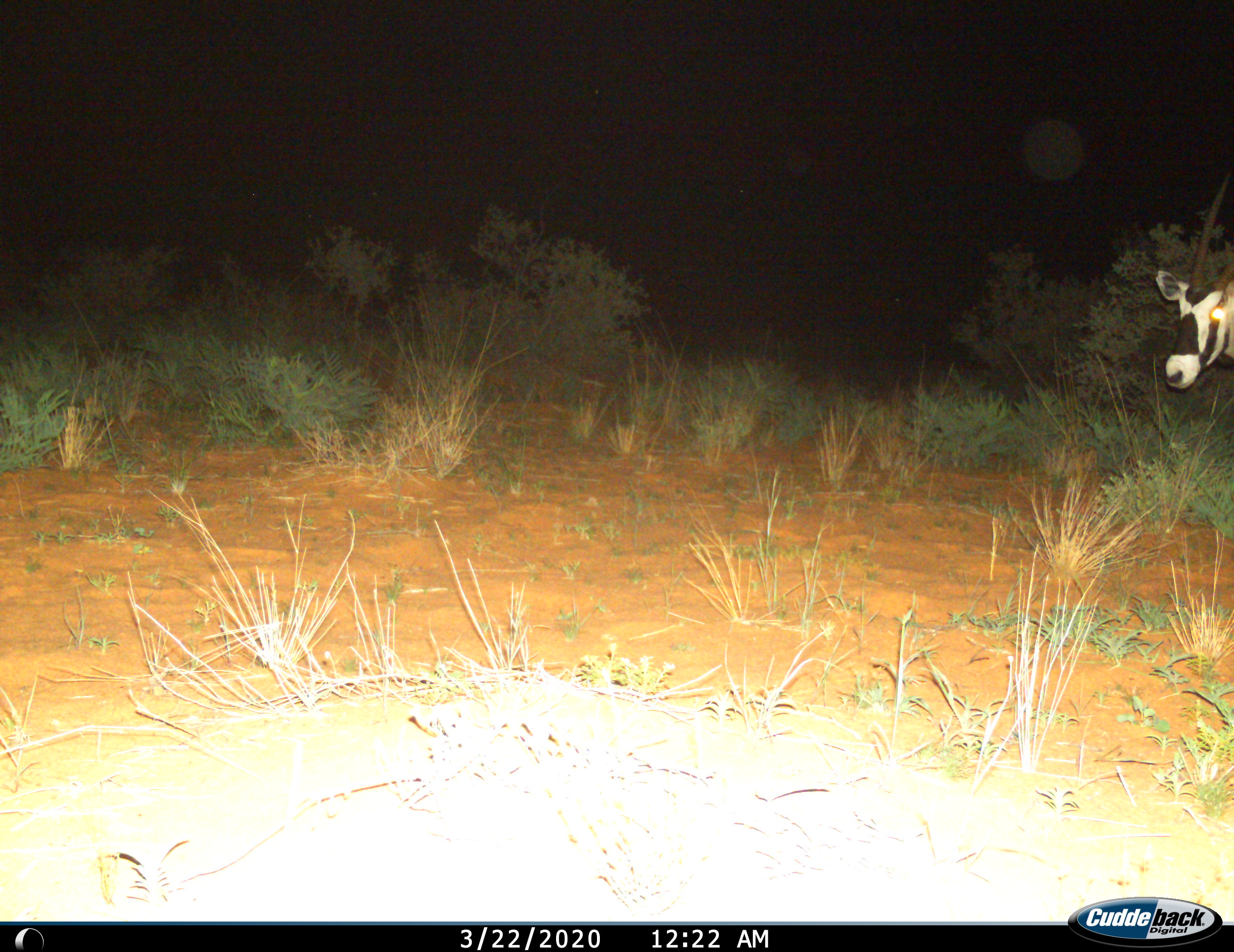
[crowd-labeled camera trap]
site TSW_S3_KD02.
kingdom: Animalia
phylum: Chordata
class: Mammalia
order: Artiodactyla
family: Bovidae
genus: Oryx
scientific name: Oryx gazella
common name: gemsbok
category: oryx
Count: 1.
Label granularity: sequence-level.